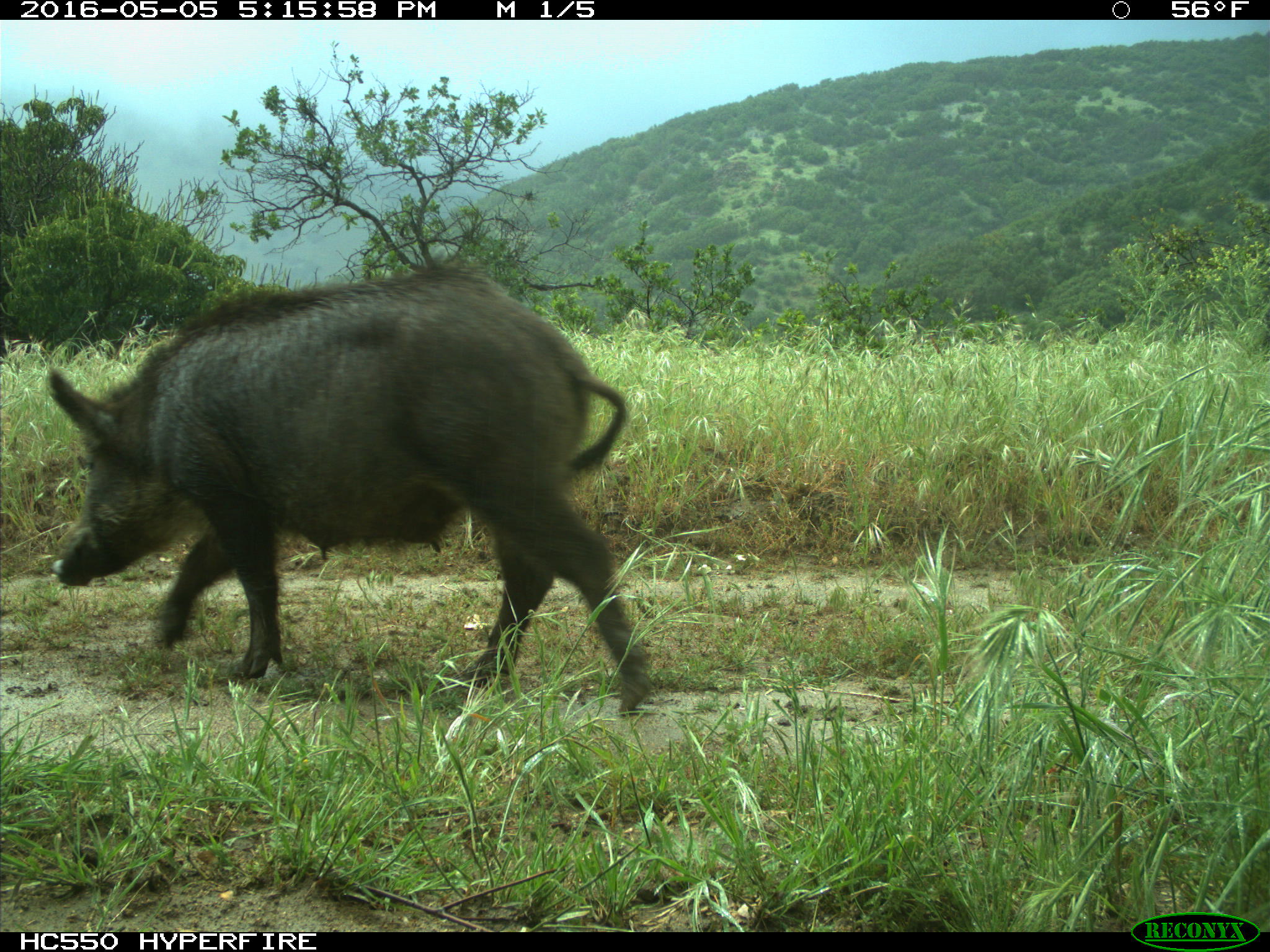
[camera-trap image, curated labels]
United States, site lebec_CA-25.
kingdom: Animalia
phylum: Chordata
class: Mammalia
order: Artiodactyla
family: Suidae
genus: Sus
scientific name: Sus scrofa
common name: wild boar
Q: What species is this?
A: Sus scrofa (wild boar).